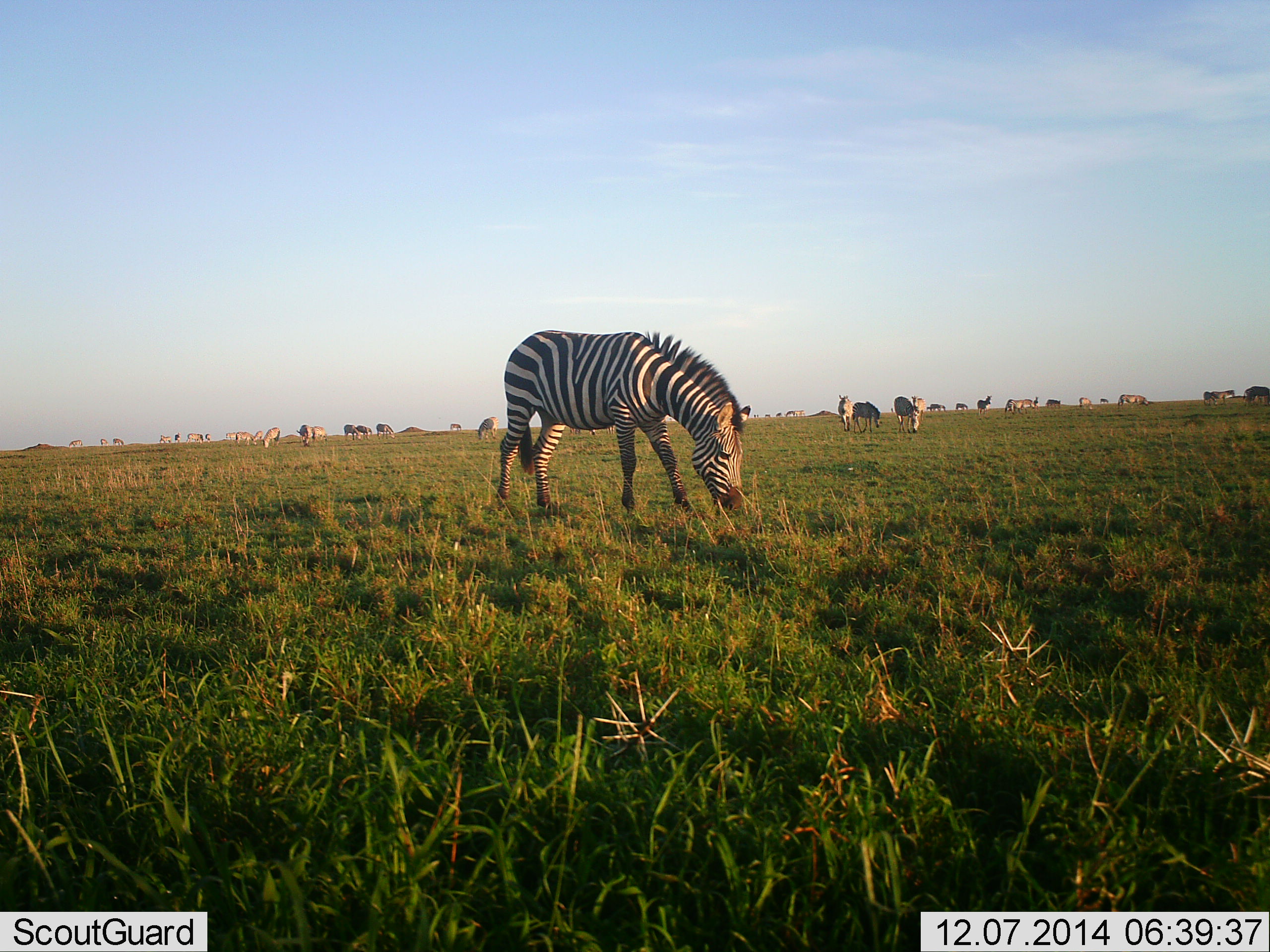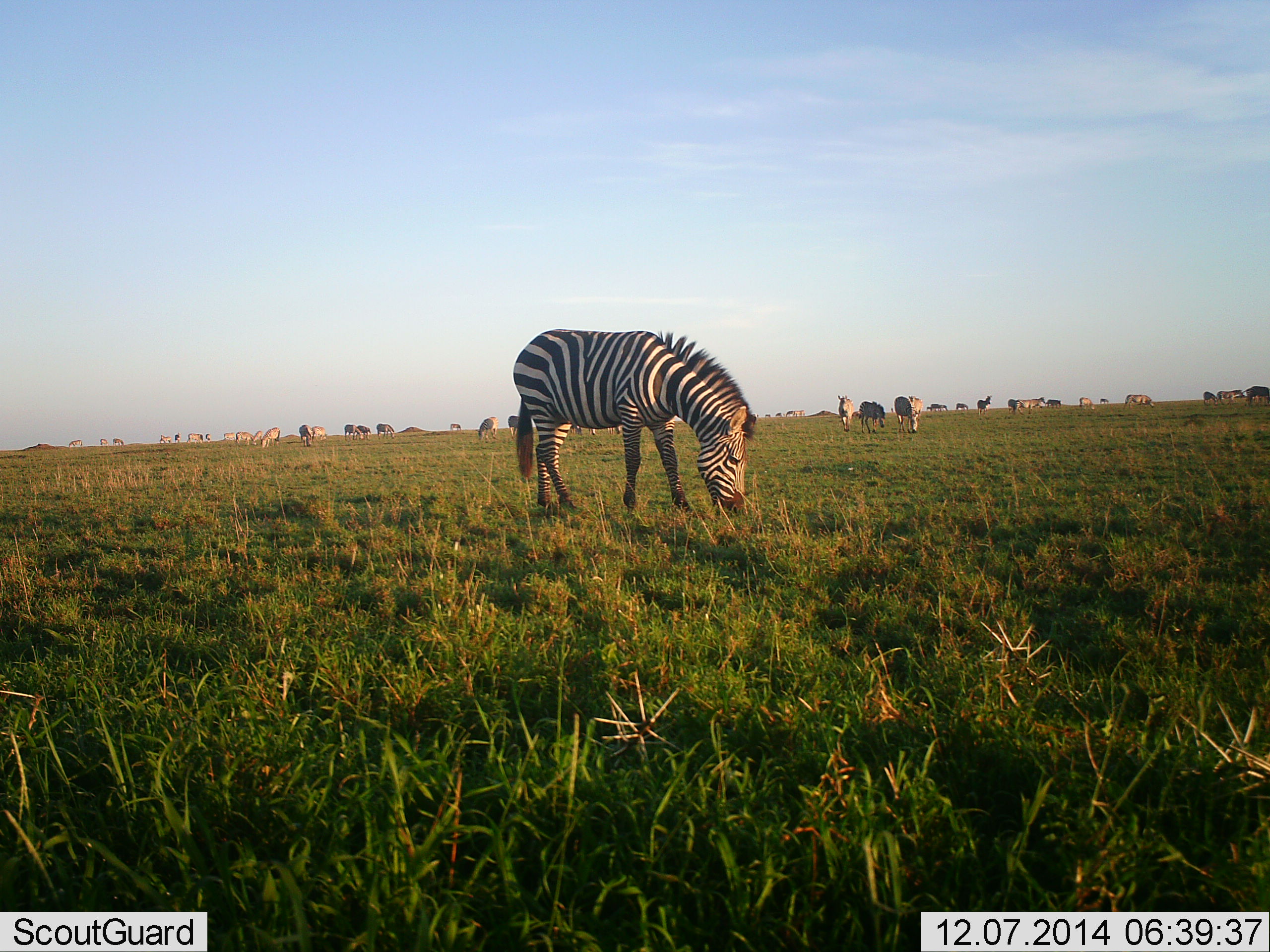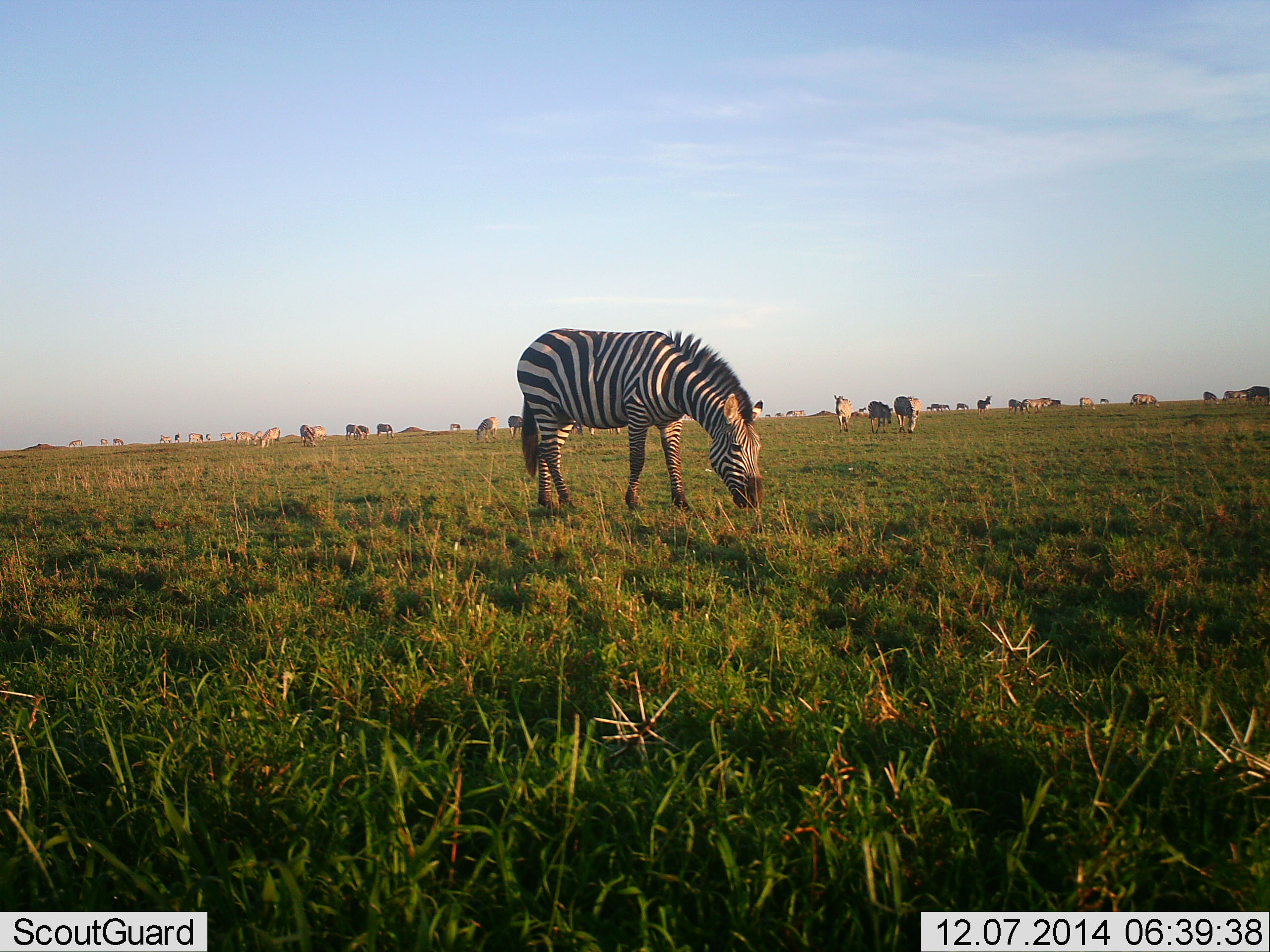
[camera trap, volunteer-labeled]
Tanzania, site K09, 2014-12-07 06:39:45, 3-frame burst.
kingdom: Animalia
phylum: Chordata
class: Mammalia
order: Perissodactyla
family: Equidae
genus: Equus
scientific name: Equus quagga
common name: plains zebra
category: zebra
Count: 11-50.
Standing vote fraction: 25%.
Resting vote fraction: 0%.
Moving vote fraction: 42%.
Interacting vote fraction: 0%.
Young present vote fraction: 0%.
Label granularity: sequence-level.